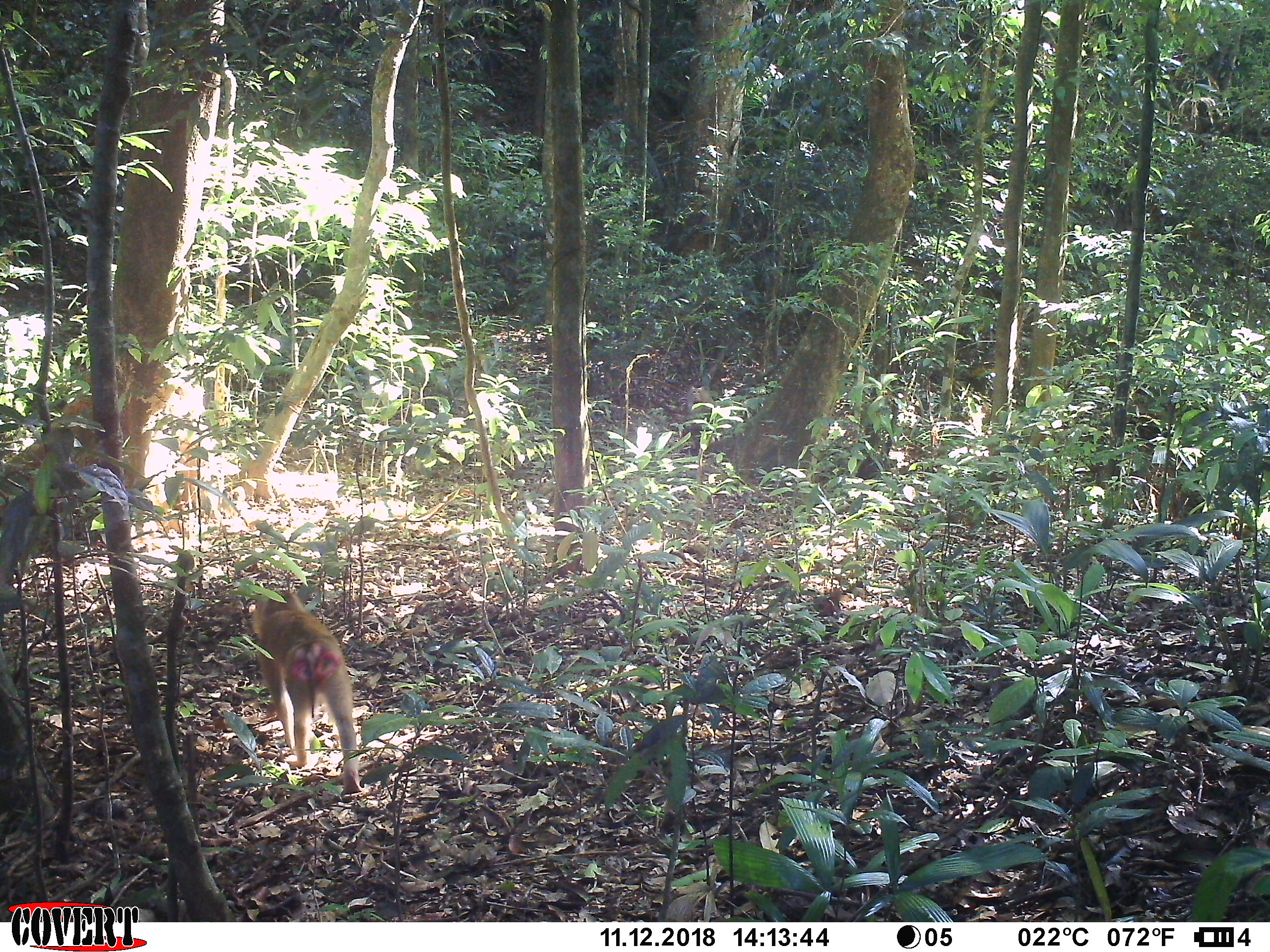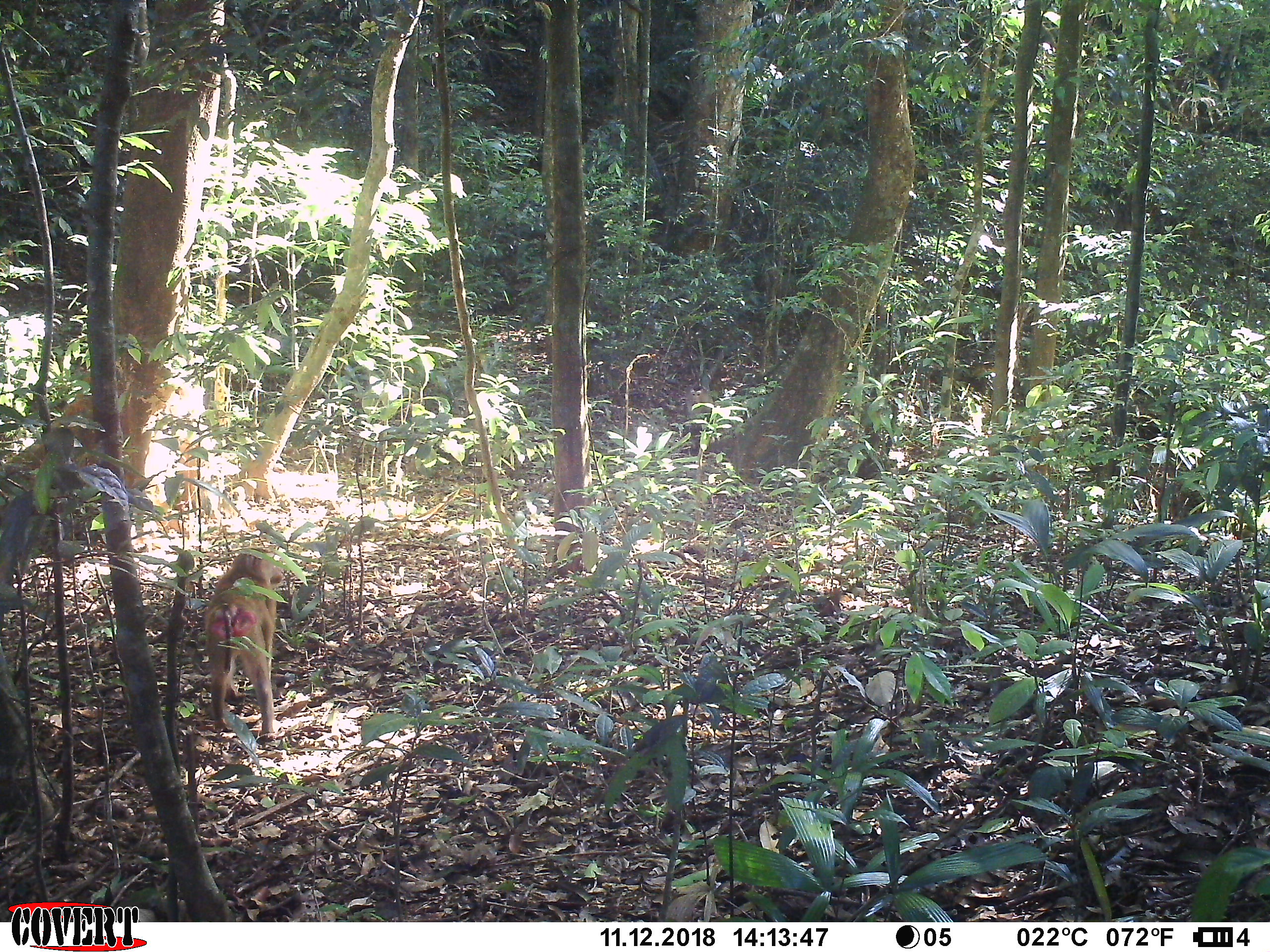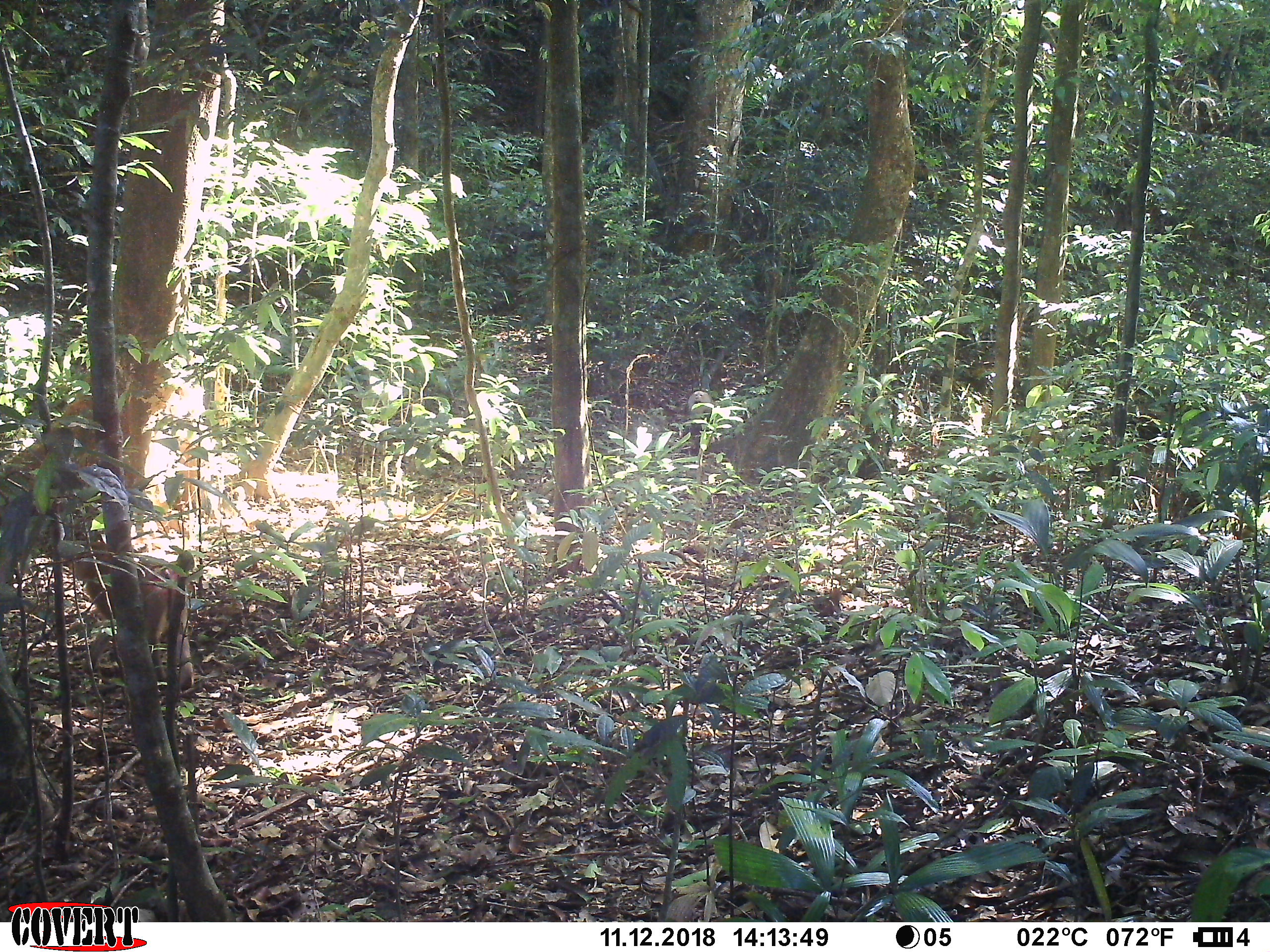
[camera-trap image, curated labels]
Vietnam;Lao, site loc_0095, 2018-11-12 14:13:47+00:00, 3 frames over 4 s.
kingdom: Animalia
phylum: Chordata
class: Mammalia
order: Primates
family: Cercopithecidae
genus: Macaca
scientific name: Macaca nemestrina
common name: pig-tailed macaque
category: pig tailed macaque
Pig tailed macaque (pig-tailed macaque) (Macaca nemestrina). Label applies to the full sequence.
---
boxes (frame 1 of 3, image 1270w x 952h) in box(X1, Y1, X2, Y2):
pig tailed macaque: box(251, 589, 367, 795)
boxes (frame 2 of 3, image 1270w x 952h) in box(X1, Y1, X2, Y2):
pig tailed macaque: box(203, 553, 283, 742)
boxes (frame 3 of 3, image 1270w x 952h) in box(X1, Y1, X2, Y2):
pig tailed macaque: box(70, 540, 195, 693)